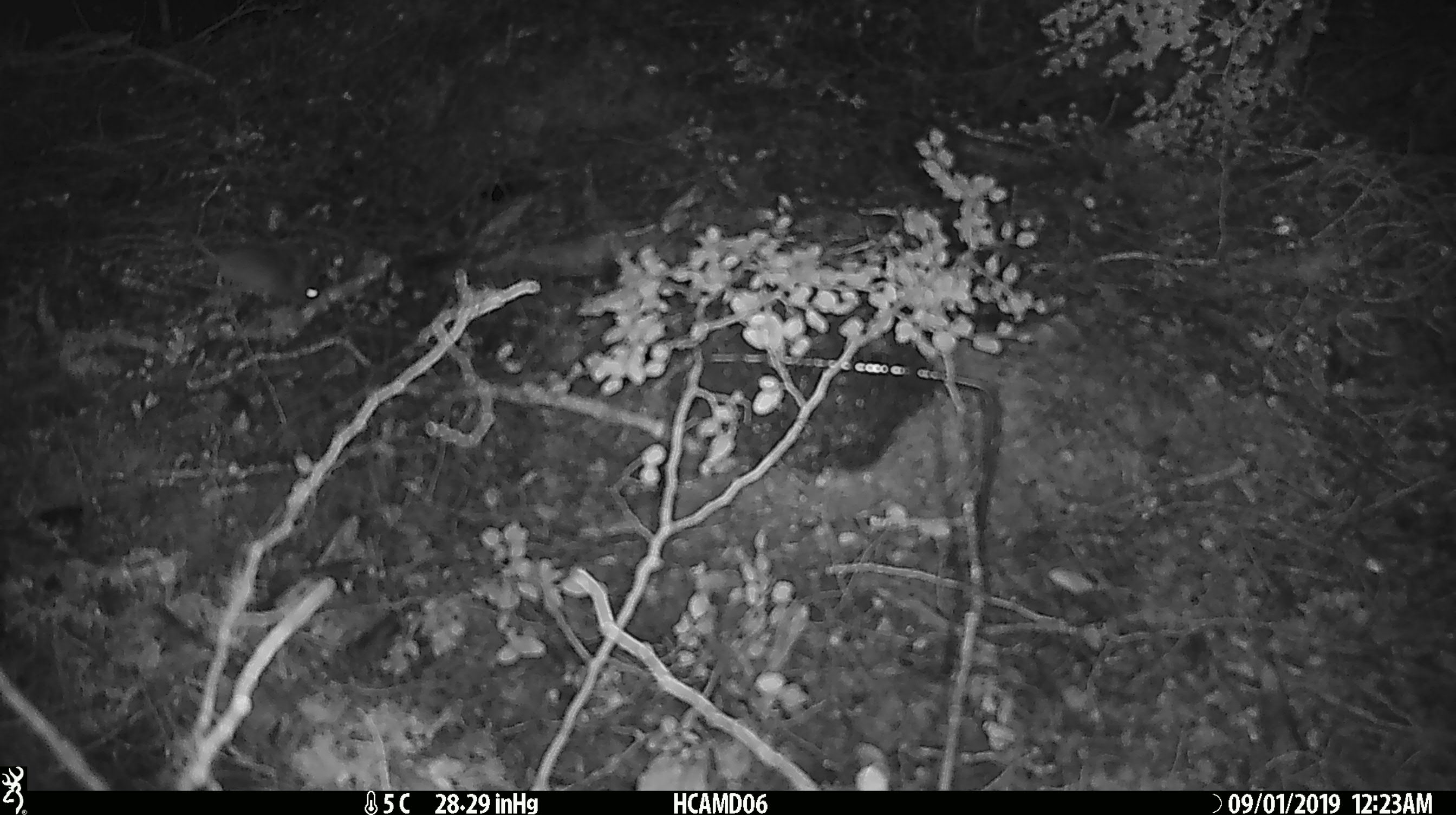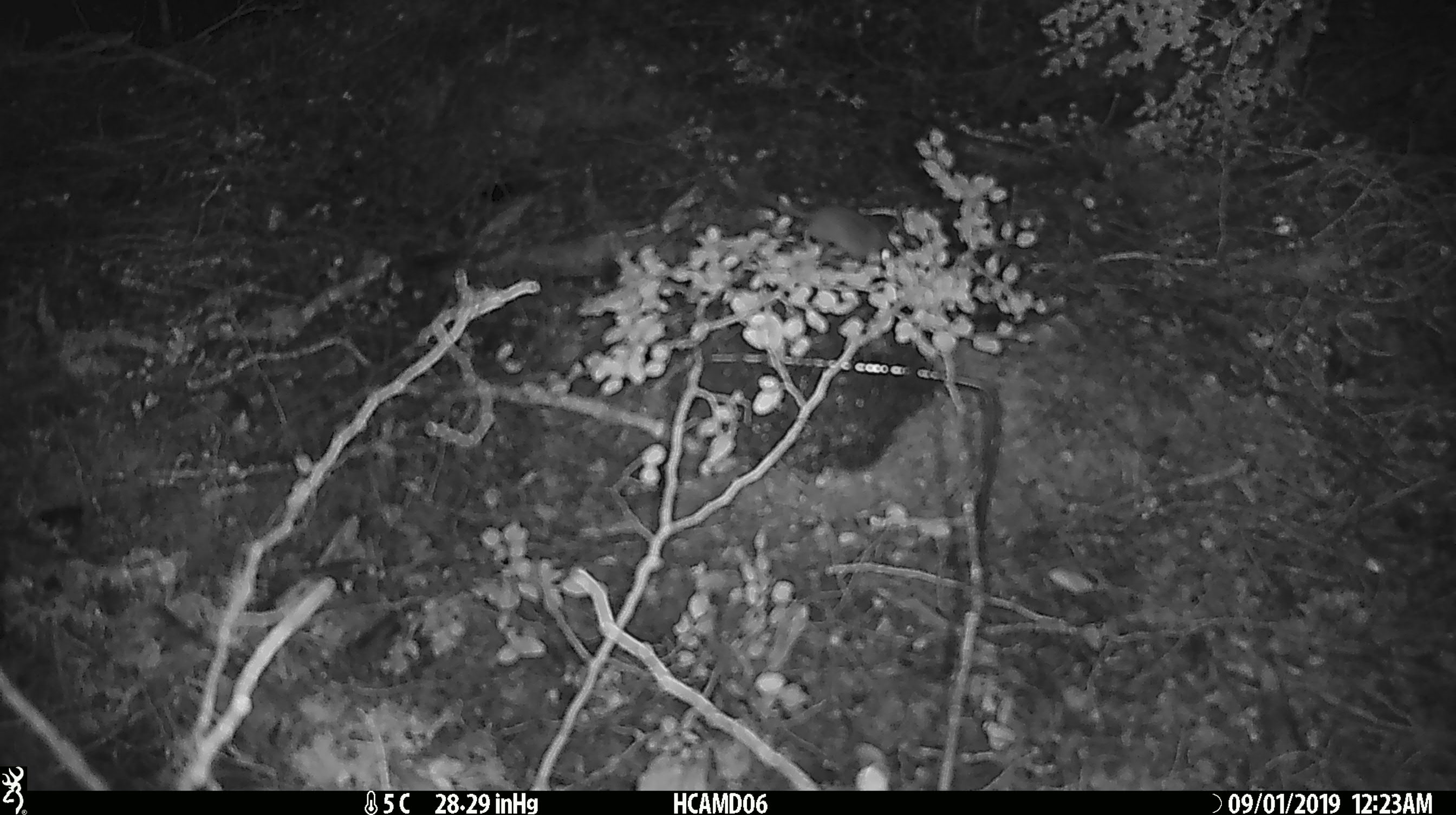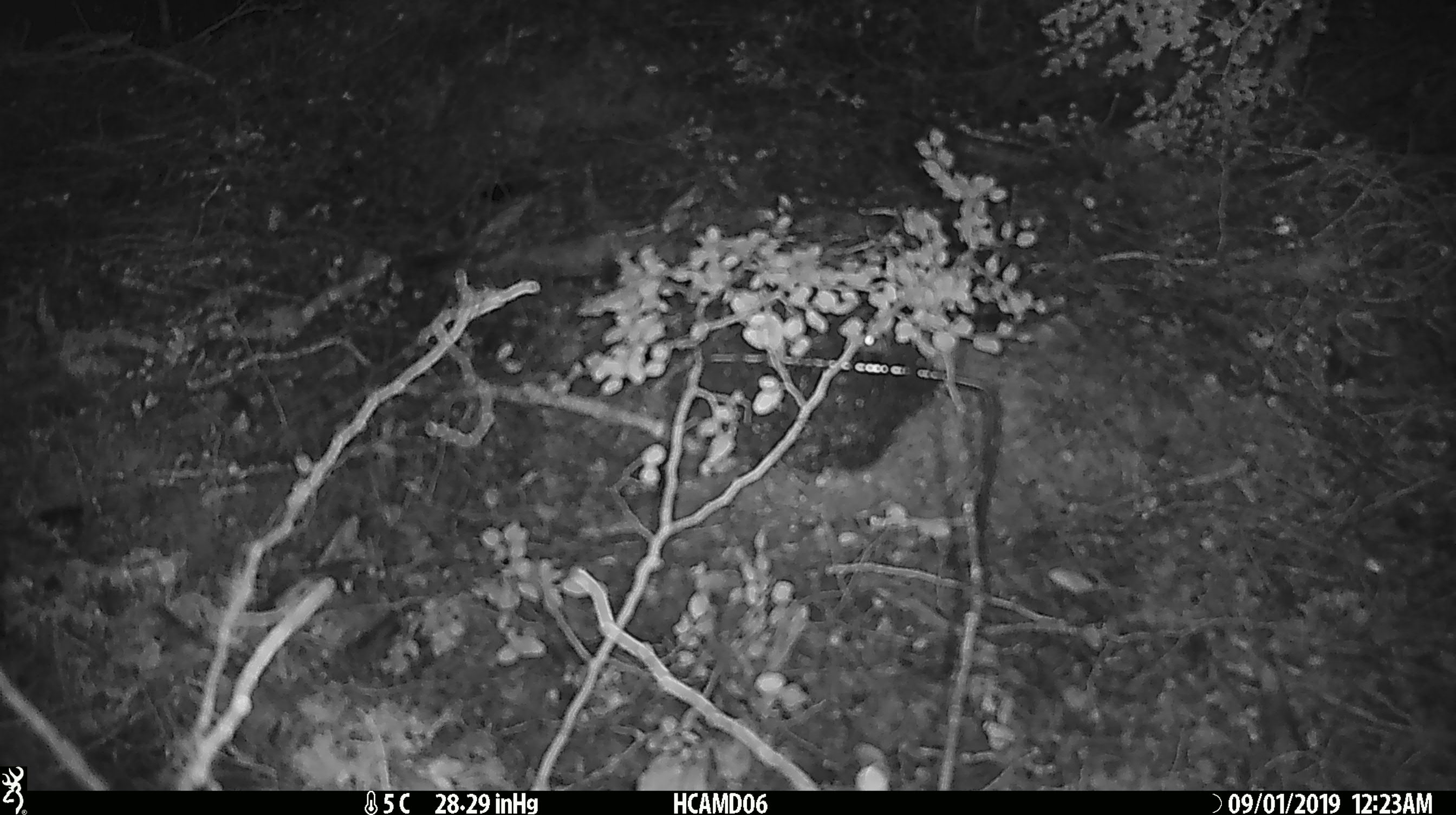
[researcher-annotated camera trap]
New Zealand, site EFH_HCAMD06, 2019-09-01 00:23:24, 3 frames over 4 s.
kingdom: Animalia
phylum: Chordata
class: Mammalia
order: Rodentia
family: Muridae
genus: Mus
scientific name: Mus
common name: mouse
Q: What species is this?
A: Mouse (Mus).